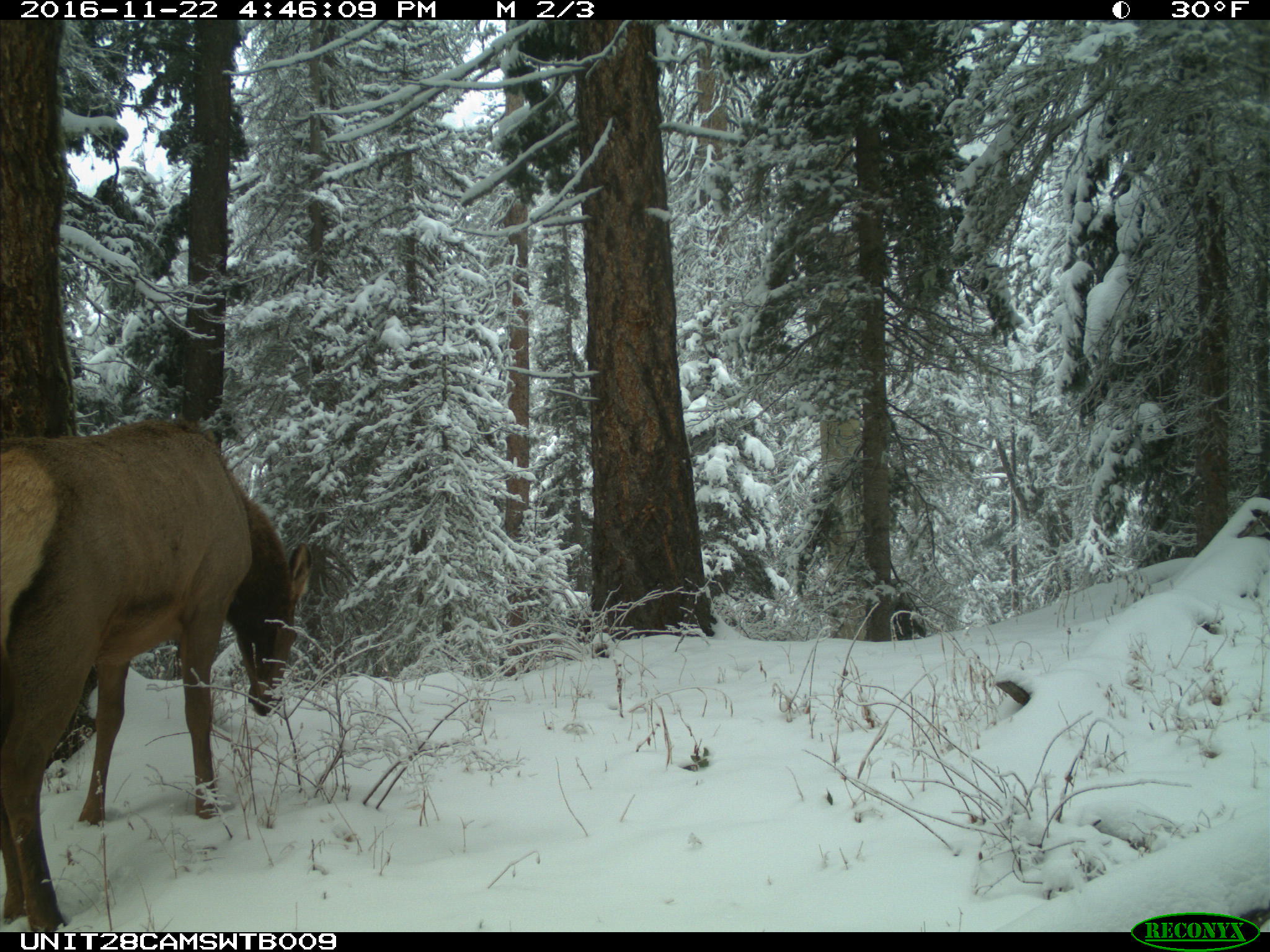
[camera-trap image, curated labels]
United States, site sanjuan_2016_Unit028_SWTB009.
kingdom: Animalia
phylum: Chordata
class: Mammalia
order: Artiodactyla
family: Cervidae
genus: Cervus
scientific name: Cervus elaphus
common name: red deer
Cervus elaphus (red deer).